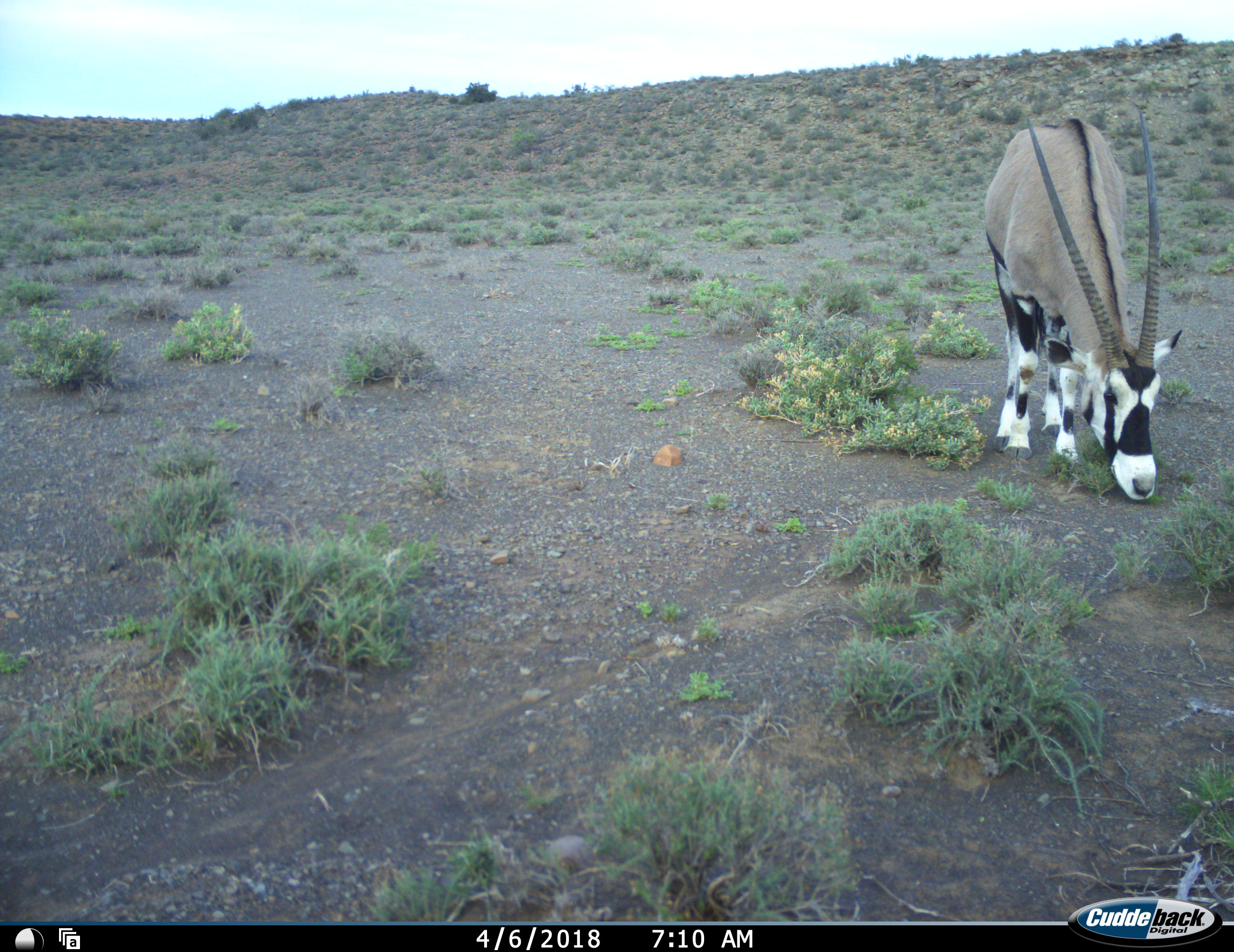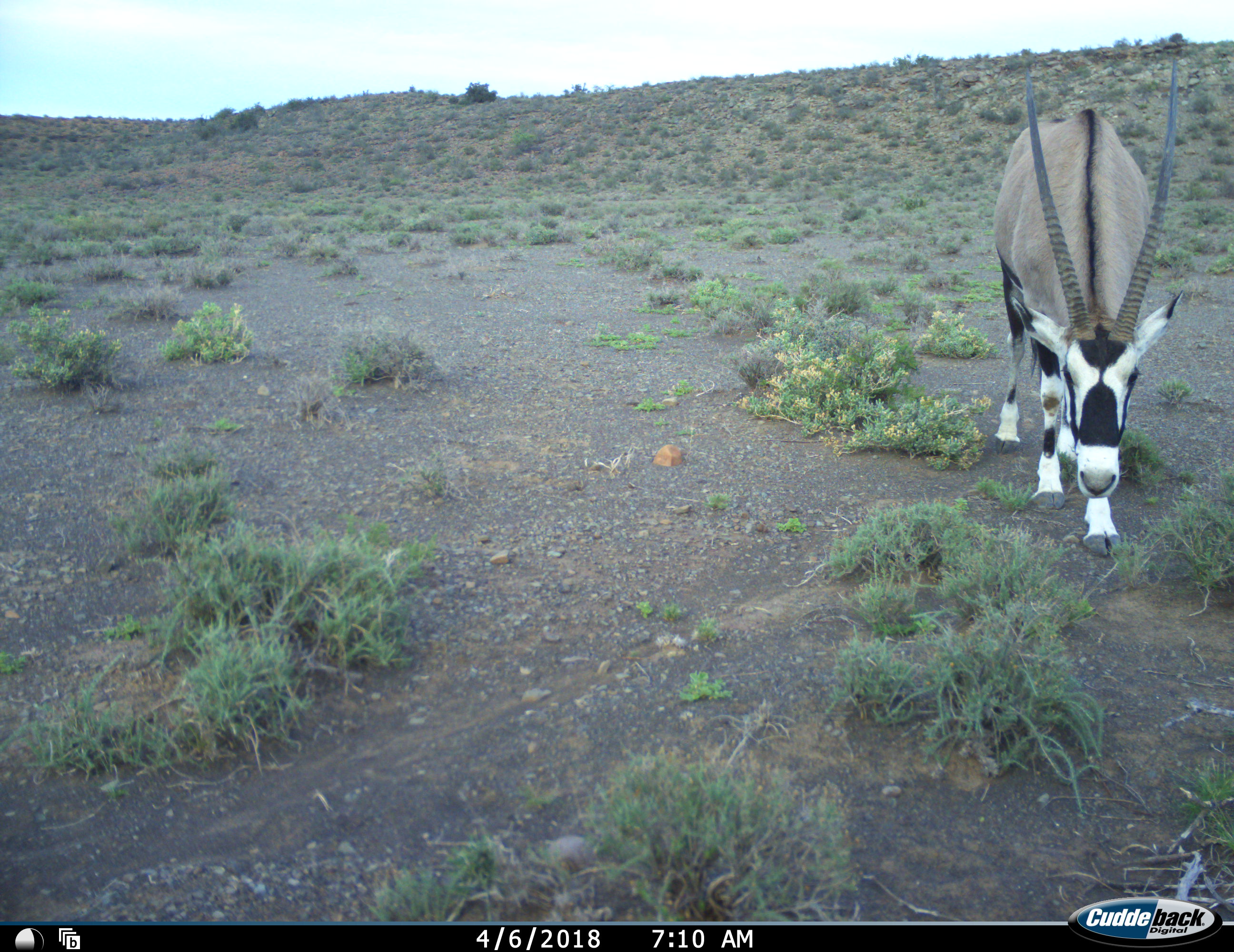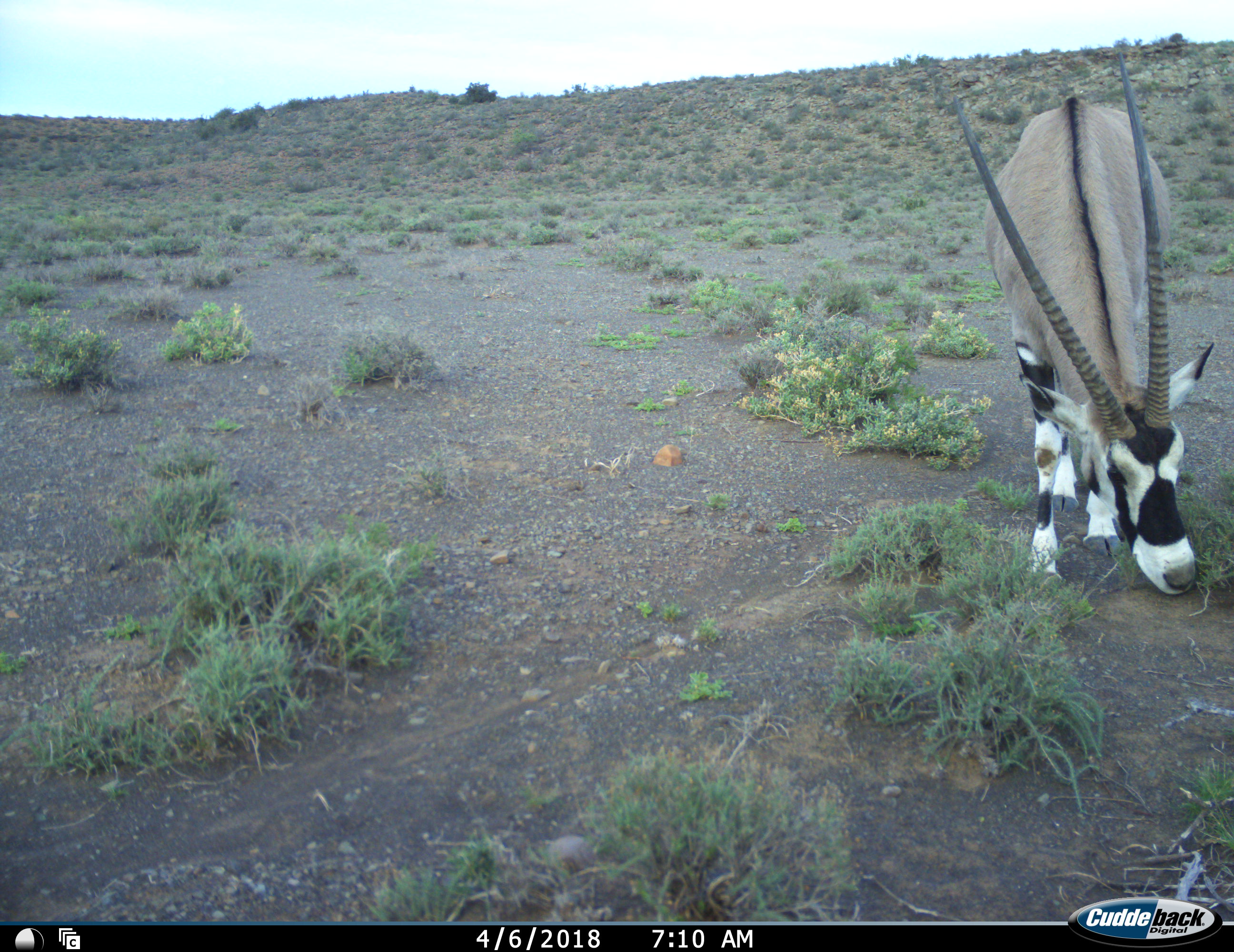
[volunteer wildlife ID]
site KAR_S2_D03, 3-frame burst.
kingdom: Animalia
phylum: Chordata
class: Mammalia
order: Artiodactyla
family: Bovidae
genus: Oryx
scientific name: Oryx gazella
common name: gemsbok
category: oryx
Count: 1.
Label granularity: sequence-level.